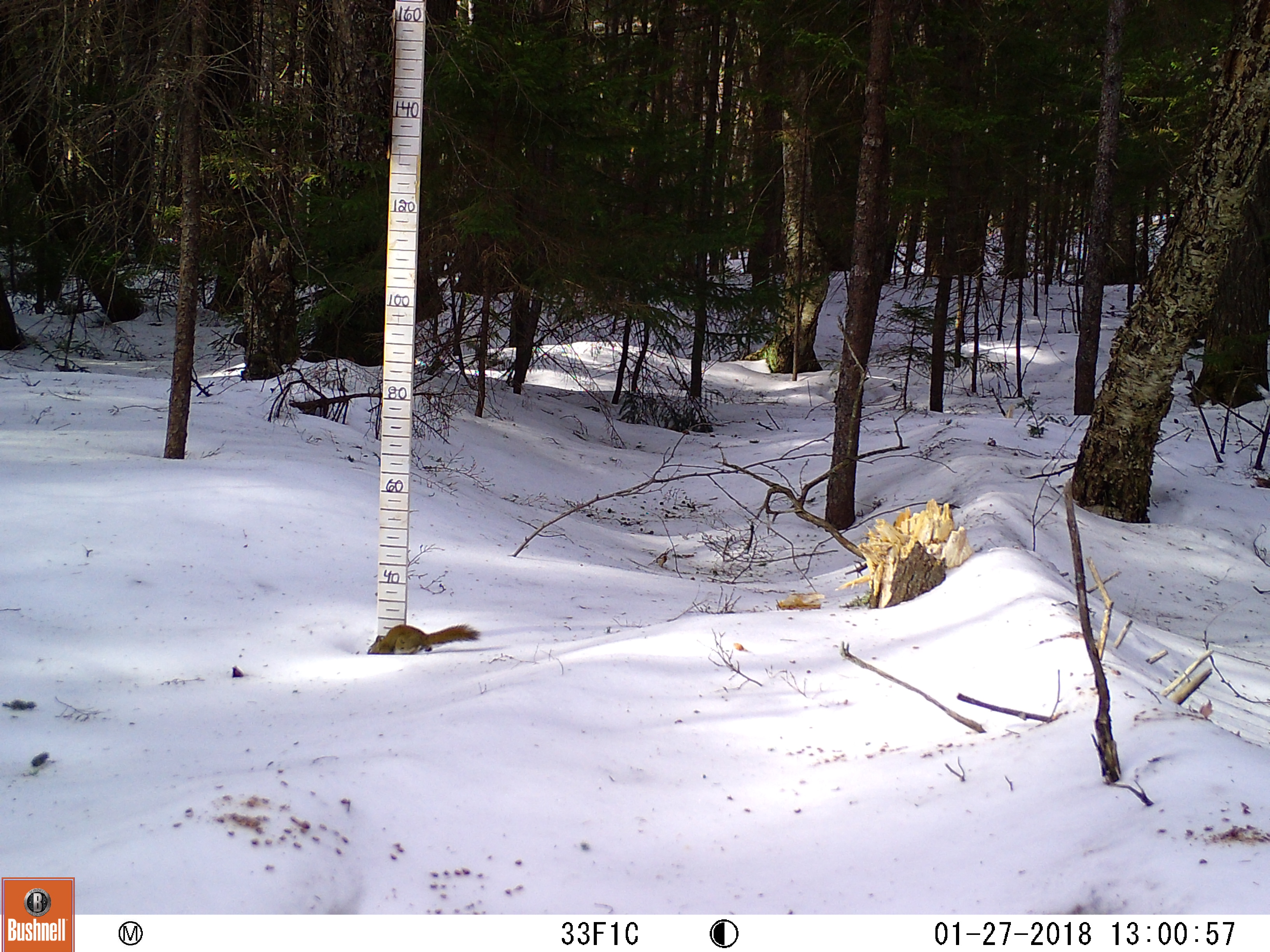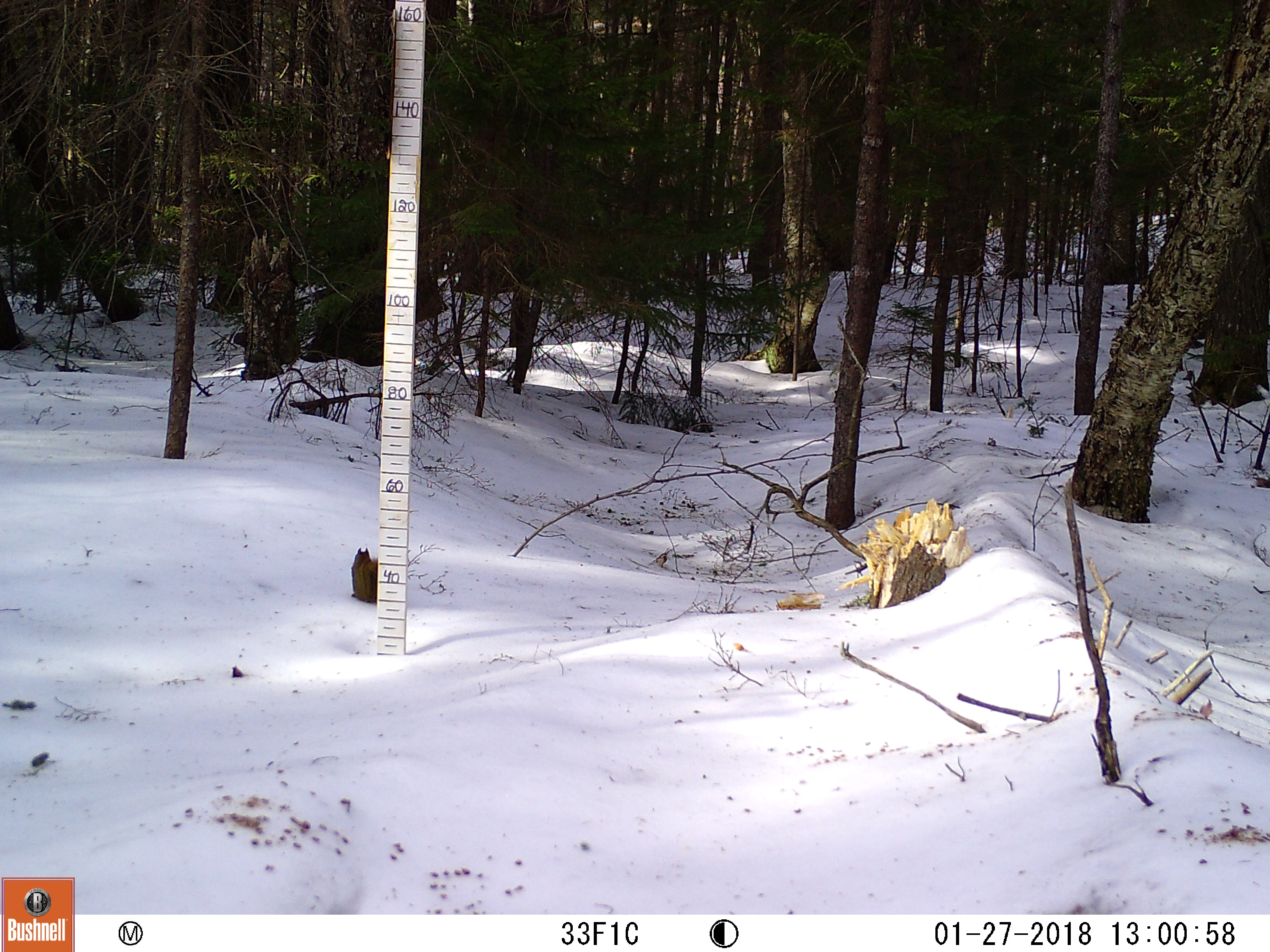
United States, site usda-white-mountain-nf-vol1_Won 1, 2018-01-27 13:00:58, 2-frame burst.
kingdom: Animalia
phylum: Chordata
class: Mammalia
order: Rodentia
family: Sciuridae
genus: Tamiasciurus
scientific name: Tamiasciurus hudsonicus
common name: red squirrel